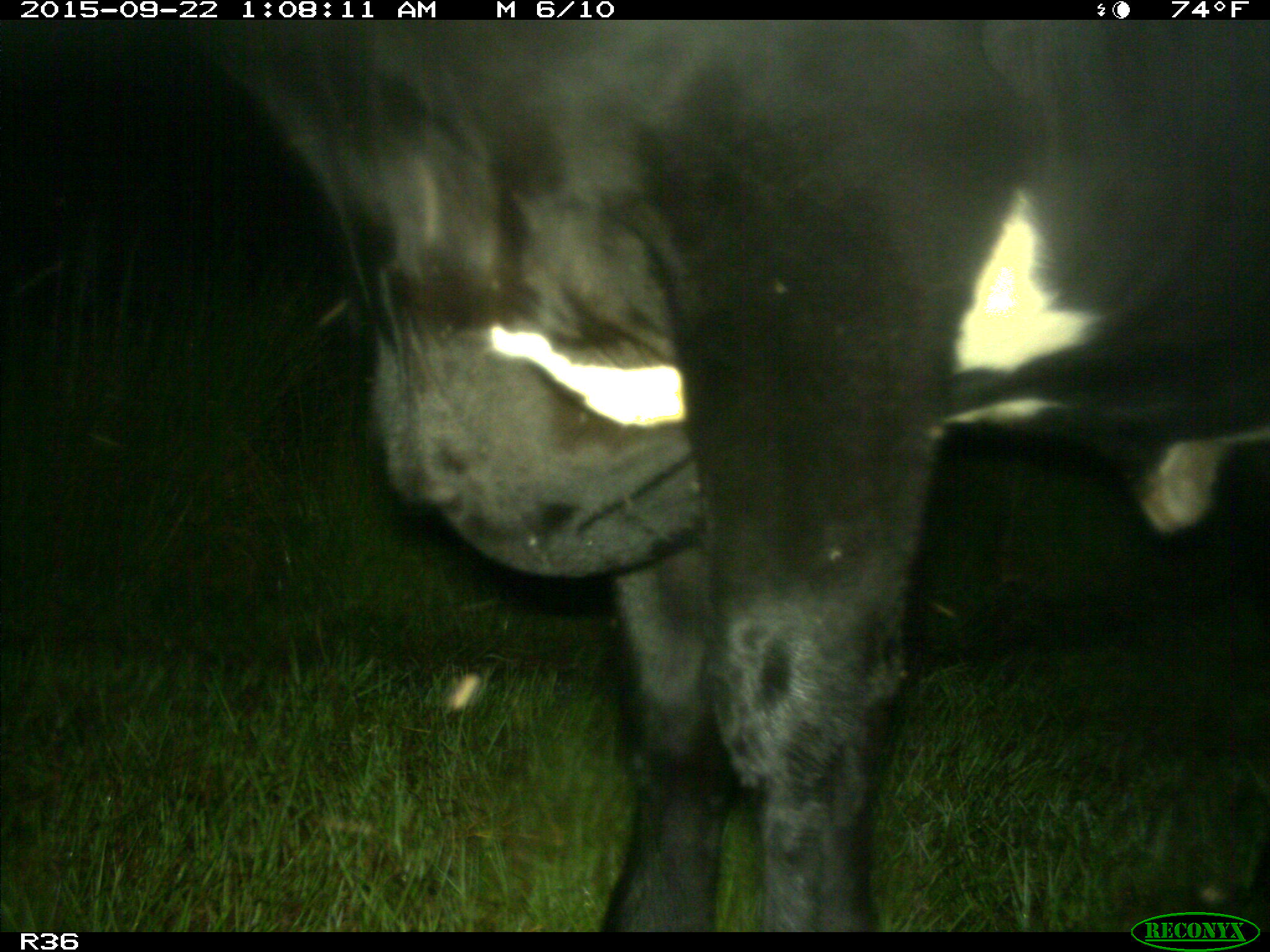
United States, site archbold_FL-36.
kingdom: Animalia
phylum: Chordata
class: Mammalia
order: Artiodactyla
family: Bovidae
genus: Bos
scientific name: Bos taurus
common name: domestic cow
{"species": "Bos taurus (domestic cow)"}